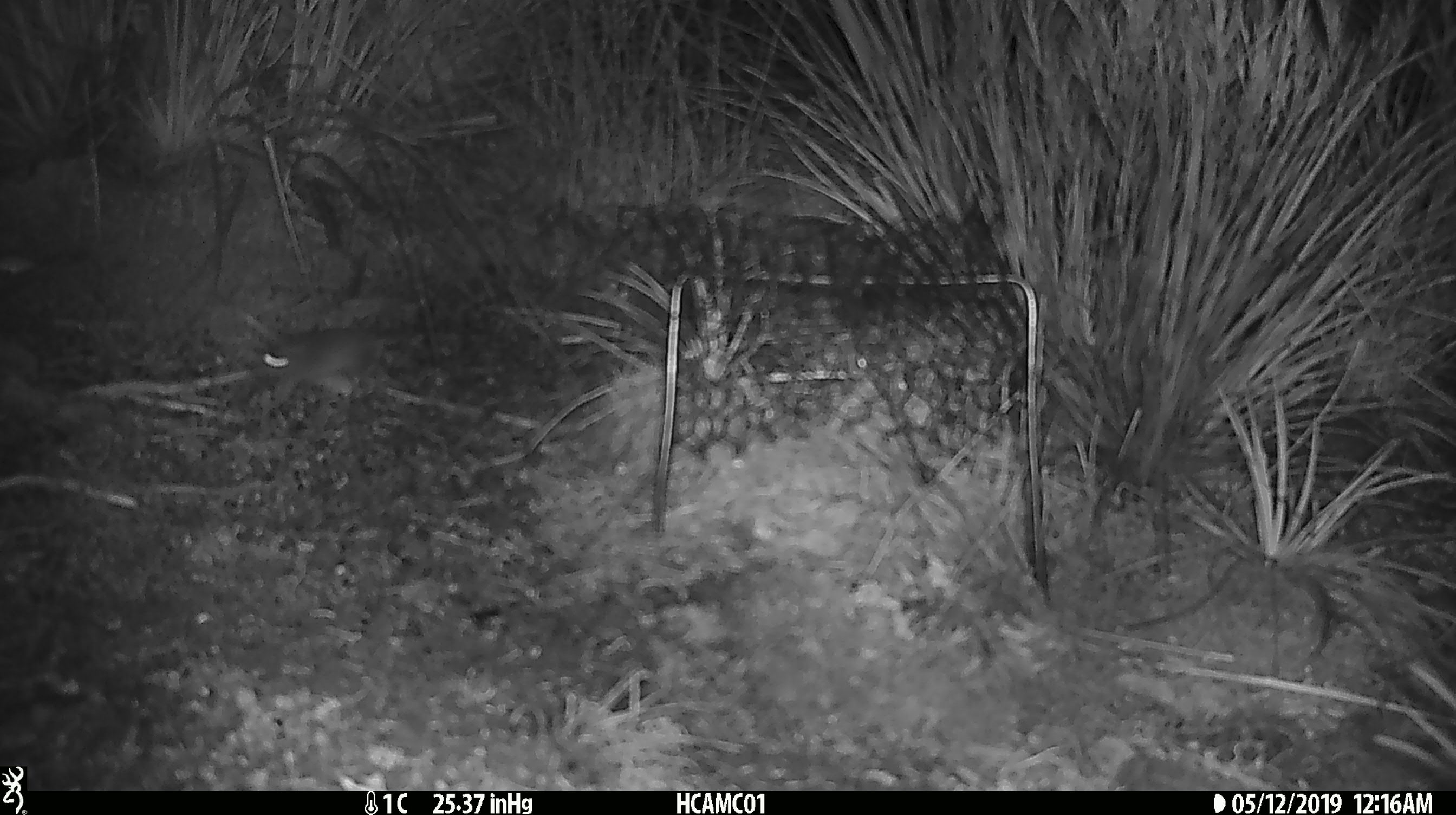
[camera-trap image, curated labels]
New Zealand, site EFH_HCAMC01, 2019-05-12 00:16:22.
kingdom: Animalia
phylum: Chordata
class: Mammalia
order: Rodentia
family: Muridae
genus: Mus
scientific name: Mus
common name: mouse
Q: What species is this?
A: Mouse (Mus).